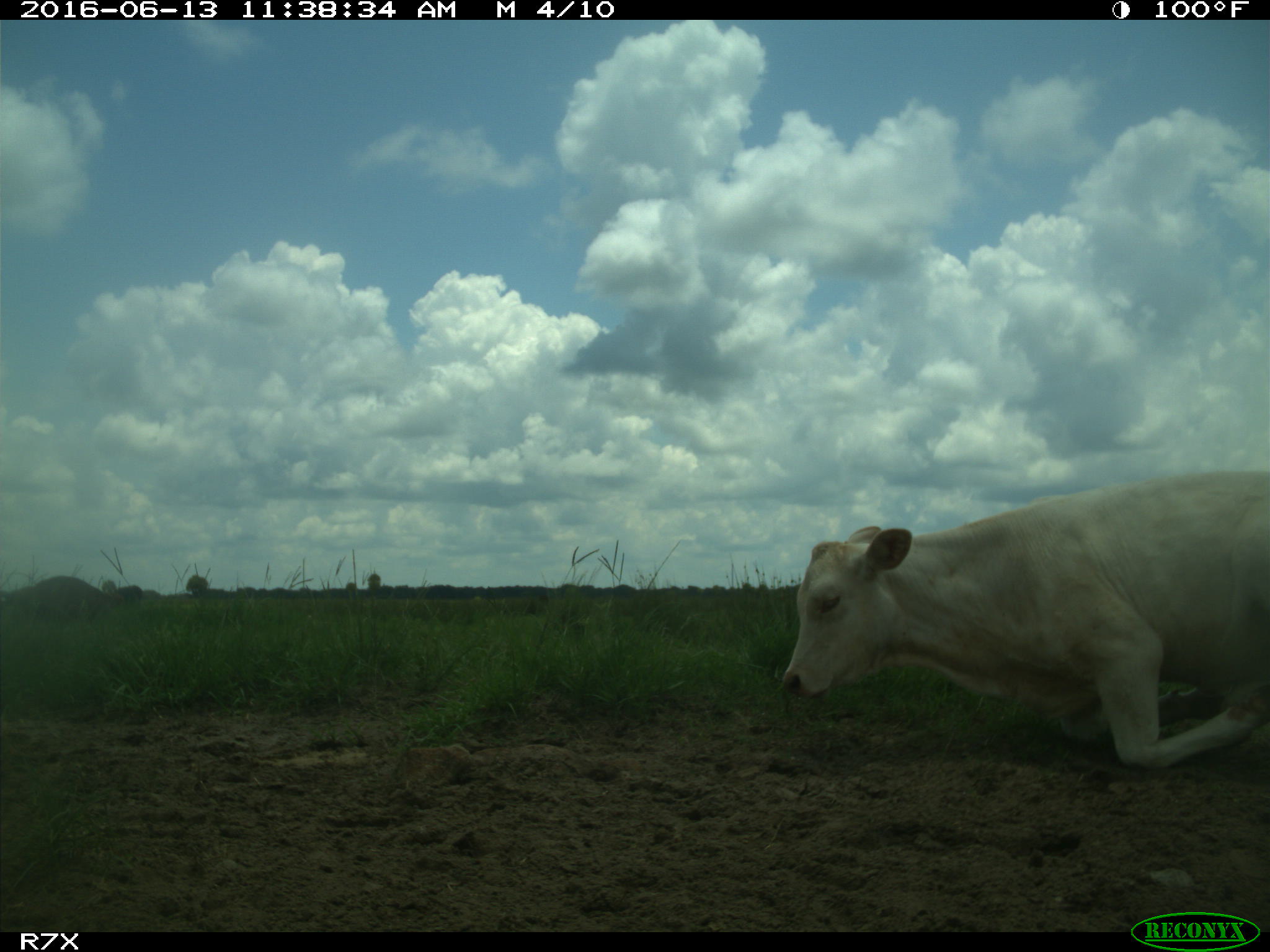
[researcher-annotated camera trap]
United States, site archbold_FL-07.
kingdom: Animalia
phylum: Chordata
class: Mammalia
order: Artiodactyla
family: Bovidae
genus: Bos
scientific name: Bos taurus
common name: domestic cow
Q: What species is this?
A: Bos taurus (domestic cow).